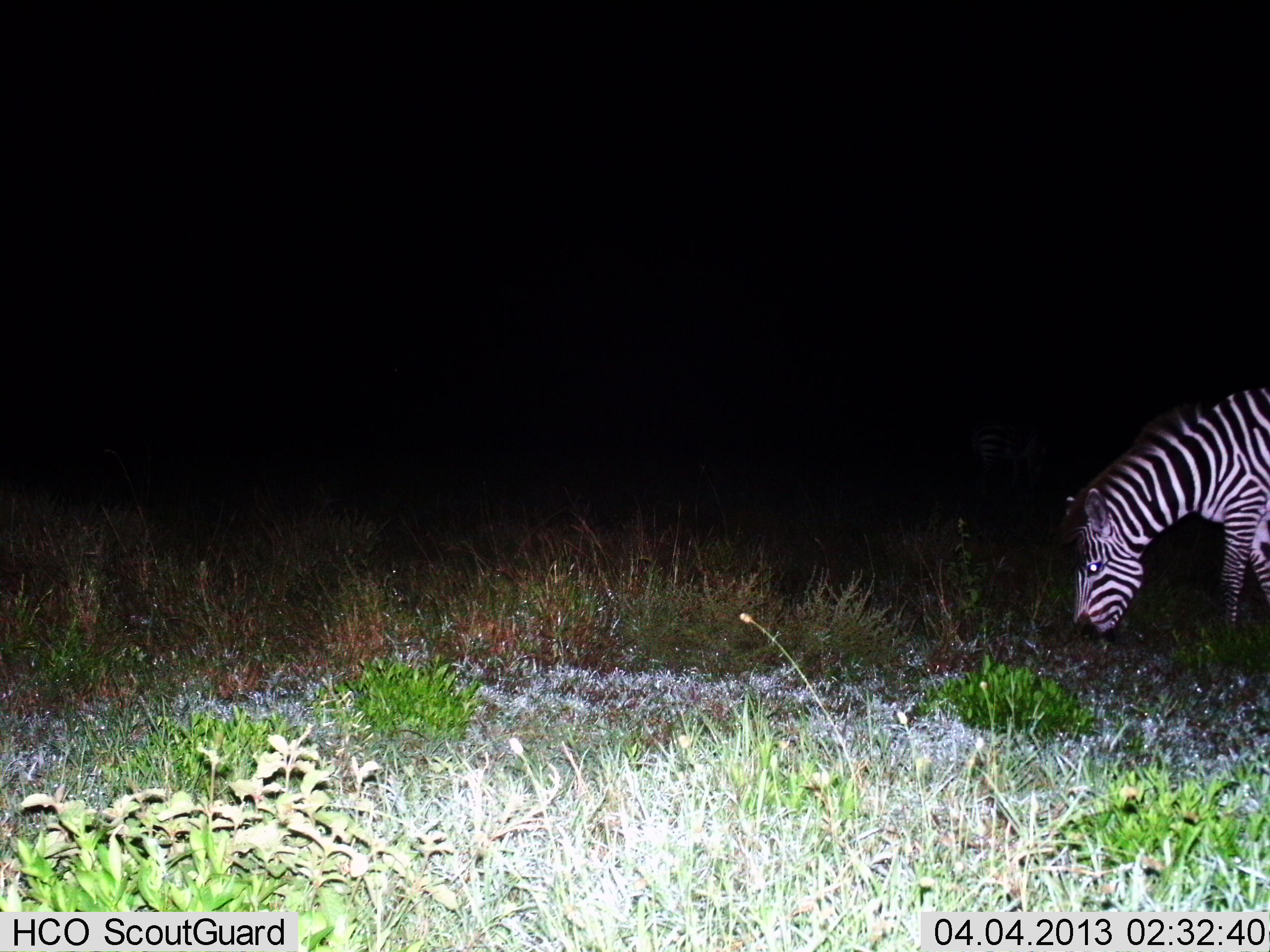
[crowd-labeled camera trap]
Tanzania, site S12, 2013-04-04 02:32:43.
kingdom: Animalia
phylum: Chordata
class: Mammalia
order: Perissodactyla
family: Equidae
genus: Equus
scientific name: Equus quagga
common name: plains zebra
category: zebra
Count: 1.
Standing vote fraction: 18%.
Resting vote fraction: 0%.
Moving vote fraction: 7%.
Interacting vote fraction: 0%.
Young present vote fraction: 0%.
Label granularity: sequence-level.